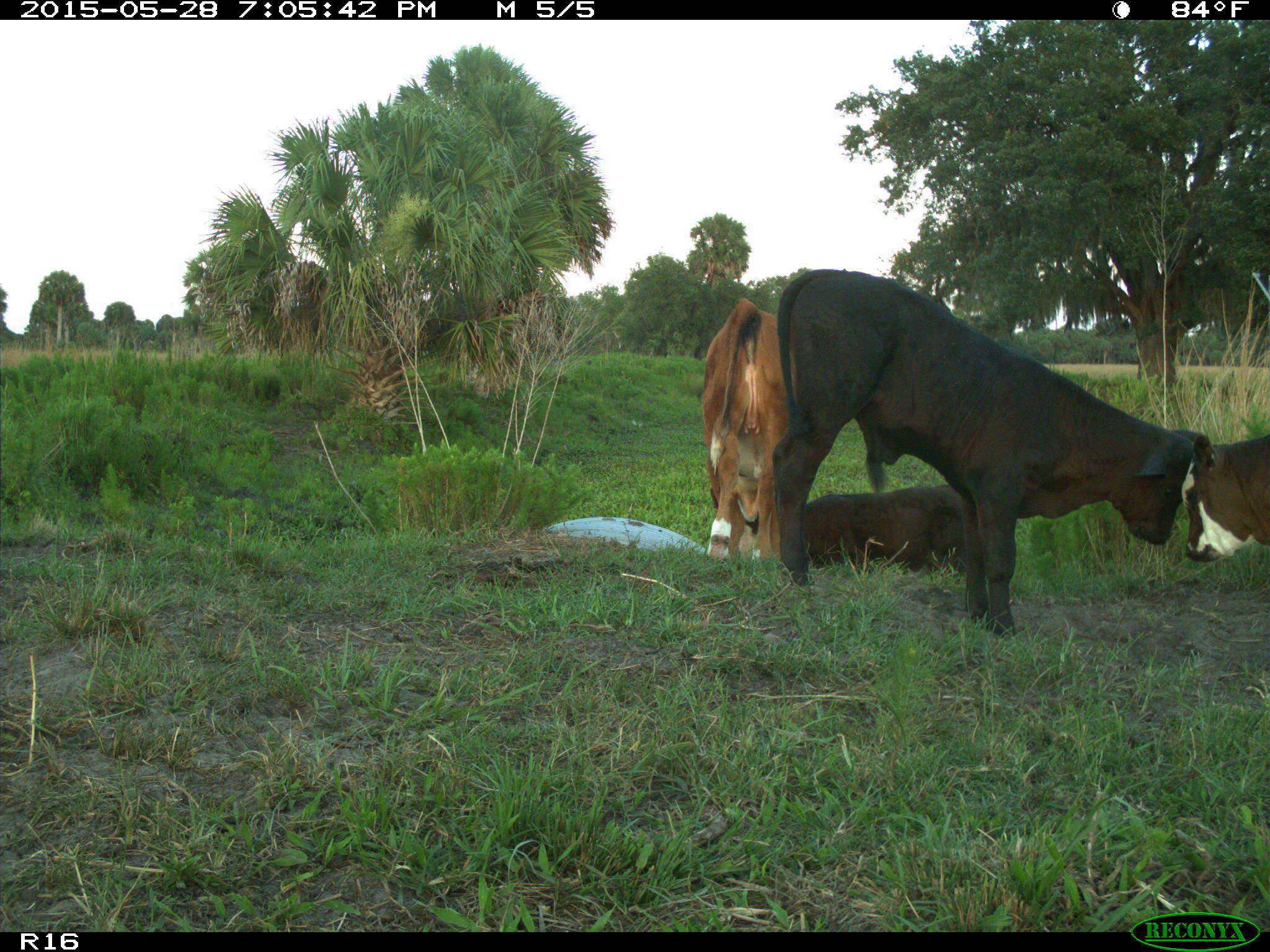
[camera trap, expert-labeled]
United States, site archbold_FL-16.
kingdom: Animalia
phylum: Chordata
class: Mammalia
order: Artiodactyla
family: Bovidae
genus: Bos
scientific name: Bos taurus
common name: domestic cow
Bos taurus (domestic cow).